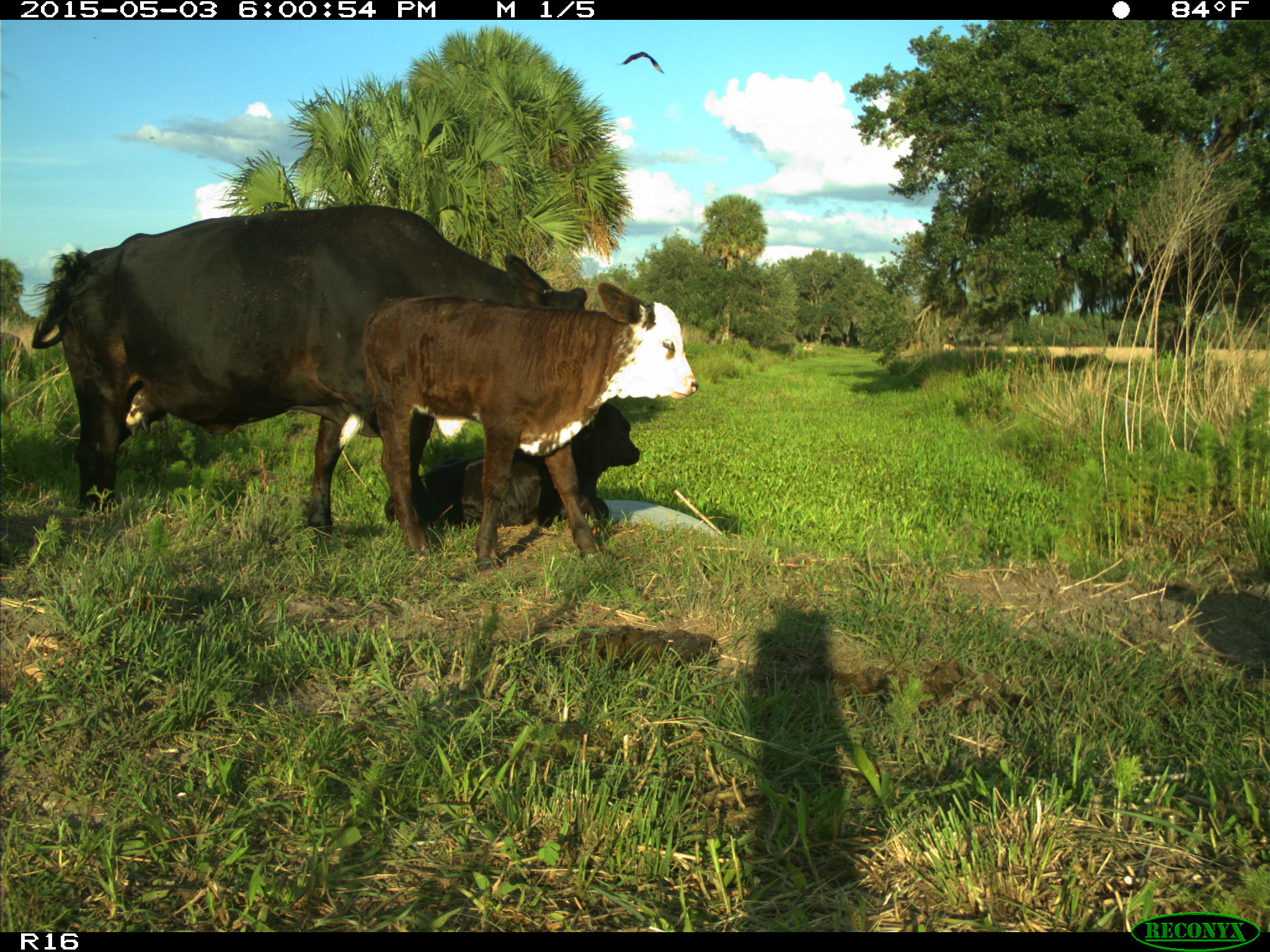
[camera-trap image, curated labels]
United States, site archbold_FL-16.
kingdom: Animalia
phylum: Chordata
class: Mammalia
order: Artiodactyla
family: Bovidae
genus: Bos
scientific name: Bos taurus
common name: domestic cow